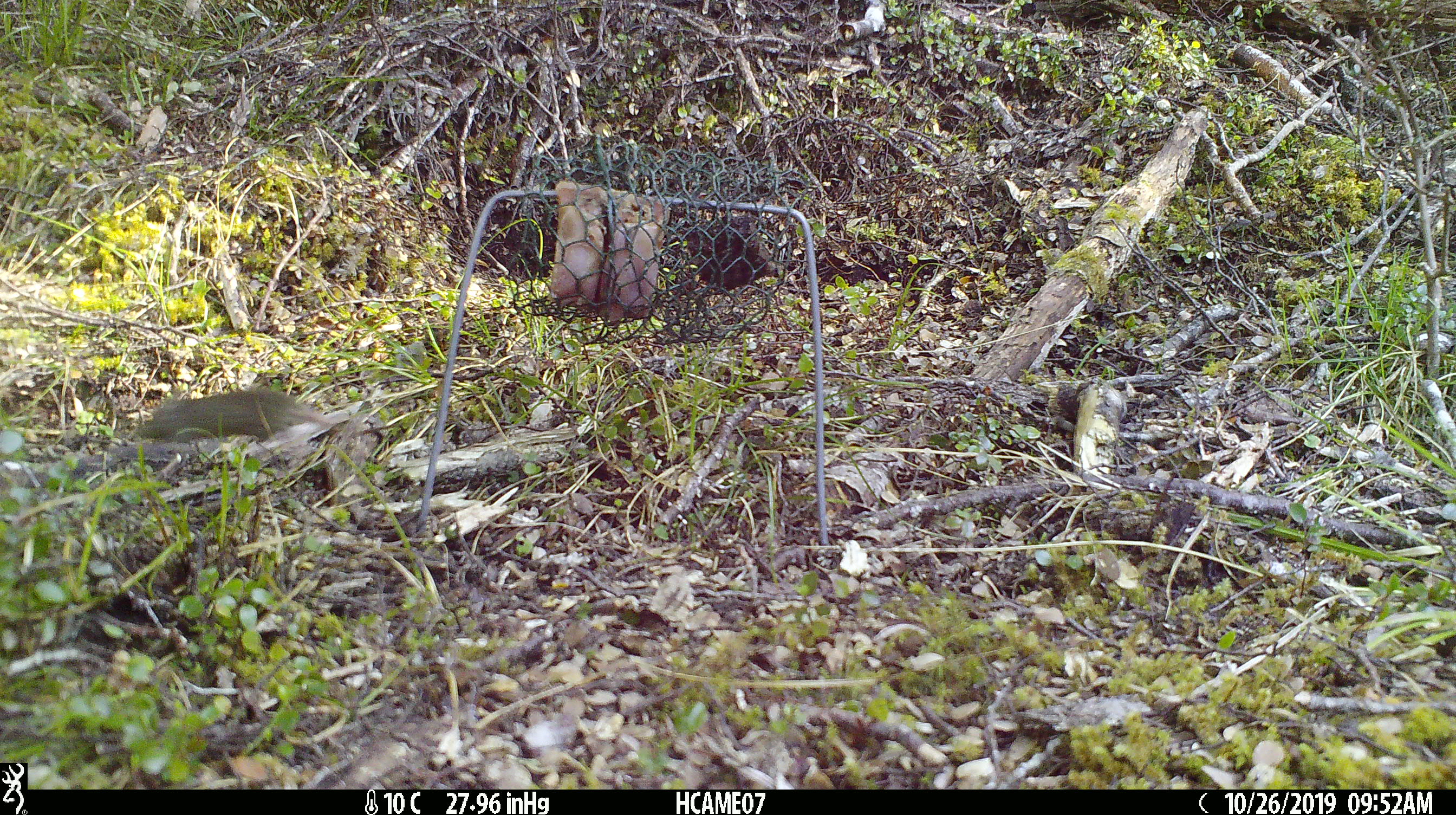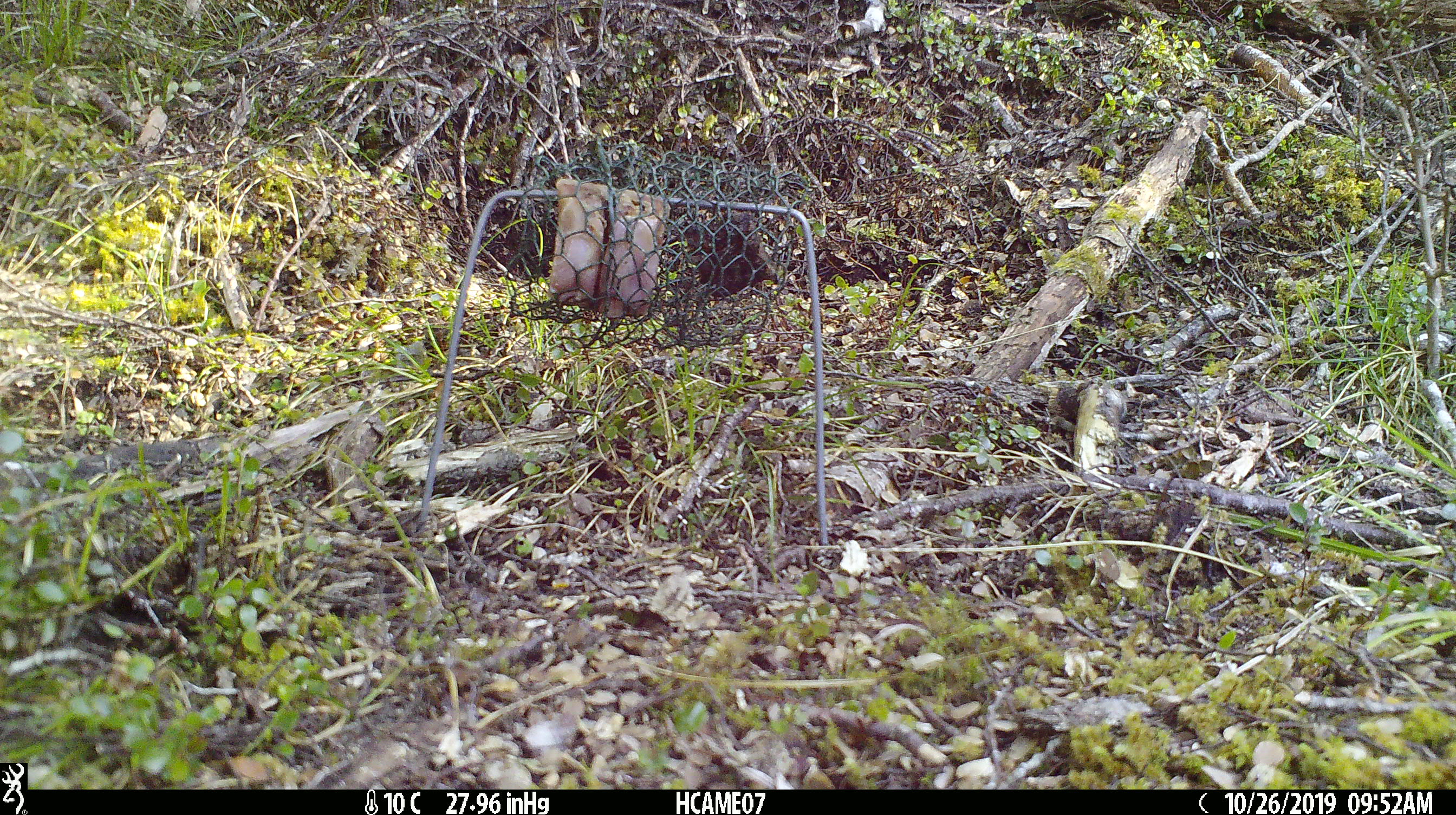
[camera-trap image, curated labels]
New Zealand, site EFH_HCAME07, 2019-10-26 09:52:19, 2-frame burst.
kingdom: Animalia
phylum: Chordata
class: Mammalia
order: Rodentia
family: Muridae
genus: Mus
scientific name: Mus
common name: mouse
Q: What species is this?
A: Mouse (Mus).